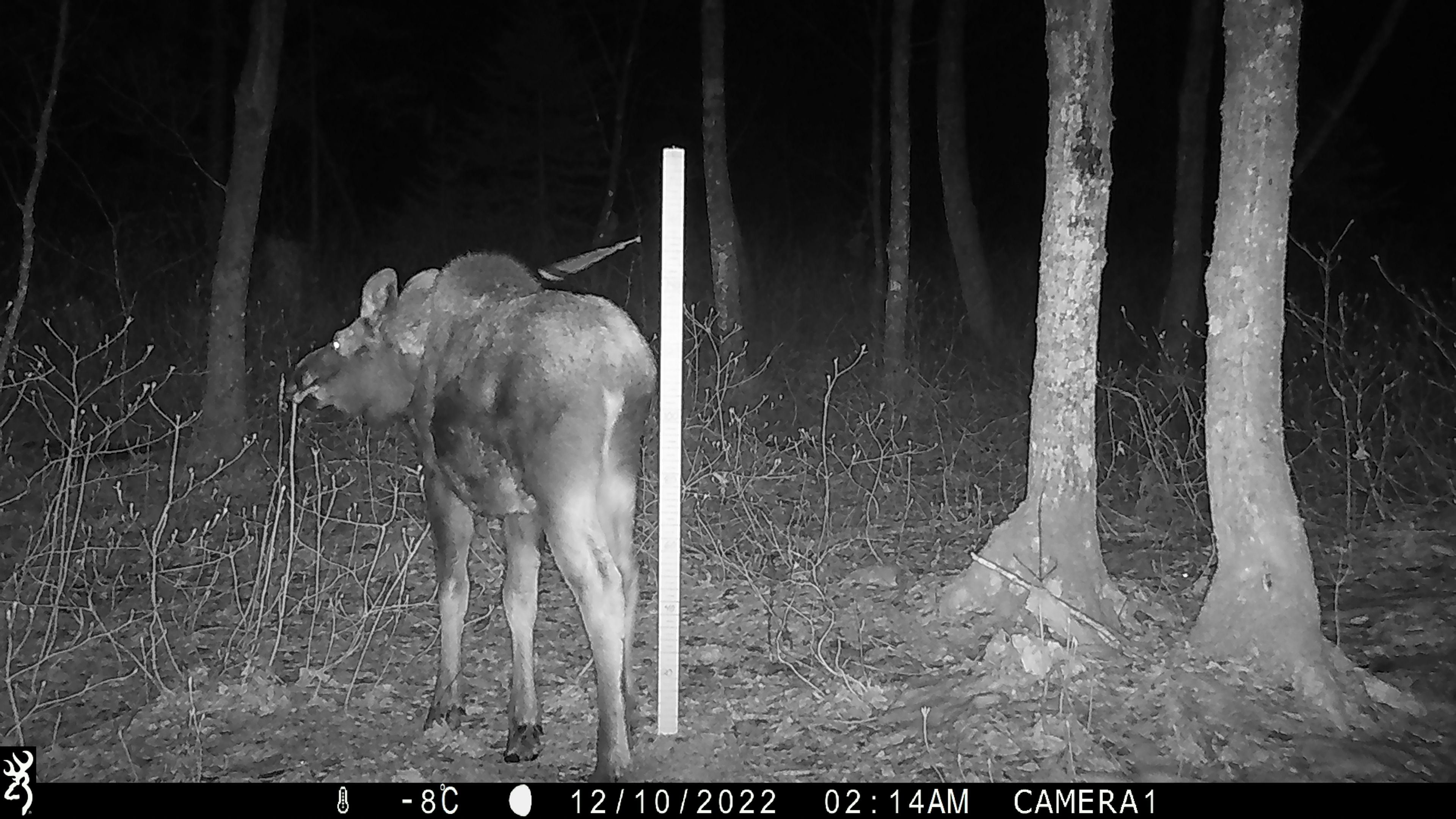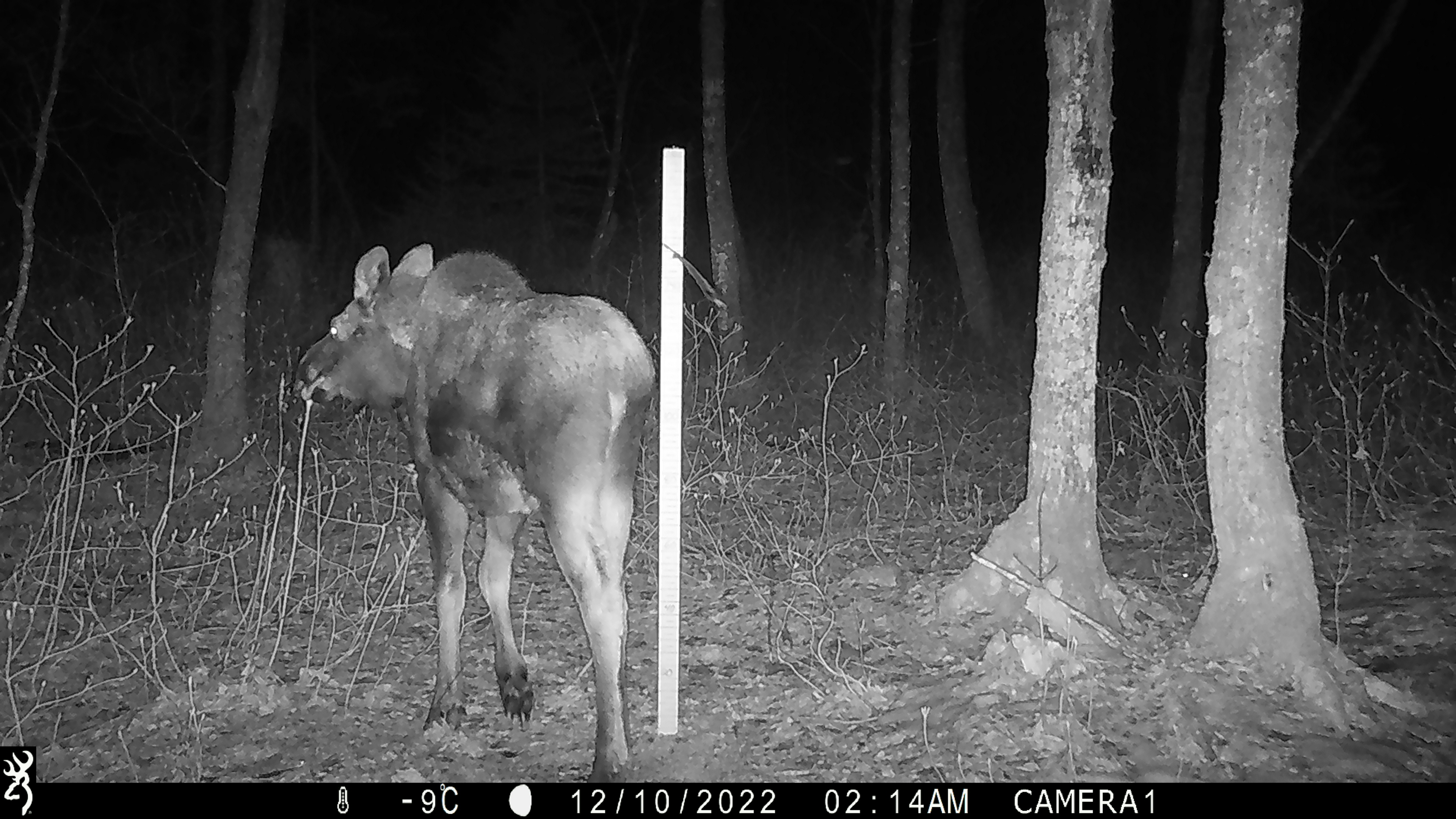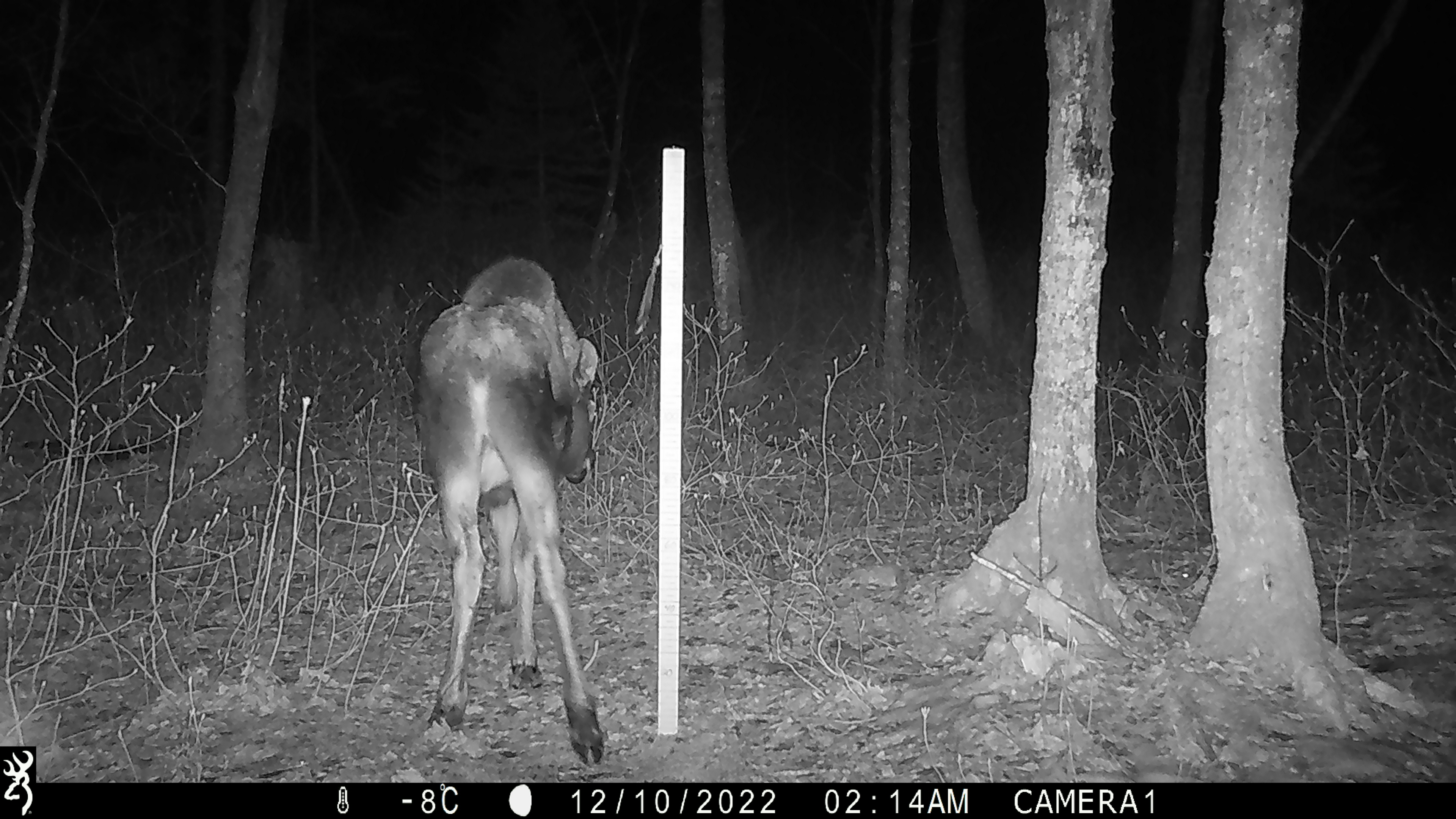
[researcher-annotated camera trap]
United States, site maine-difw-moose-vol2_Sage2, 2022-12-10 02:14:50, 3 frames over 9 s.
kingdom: Animalia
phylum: Chordata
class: Mammalia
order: Artiodactyla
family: Cervidae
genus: Alces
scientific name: Alces alces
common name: moose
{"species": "moose (Alces alces)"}